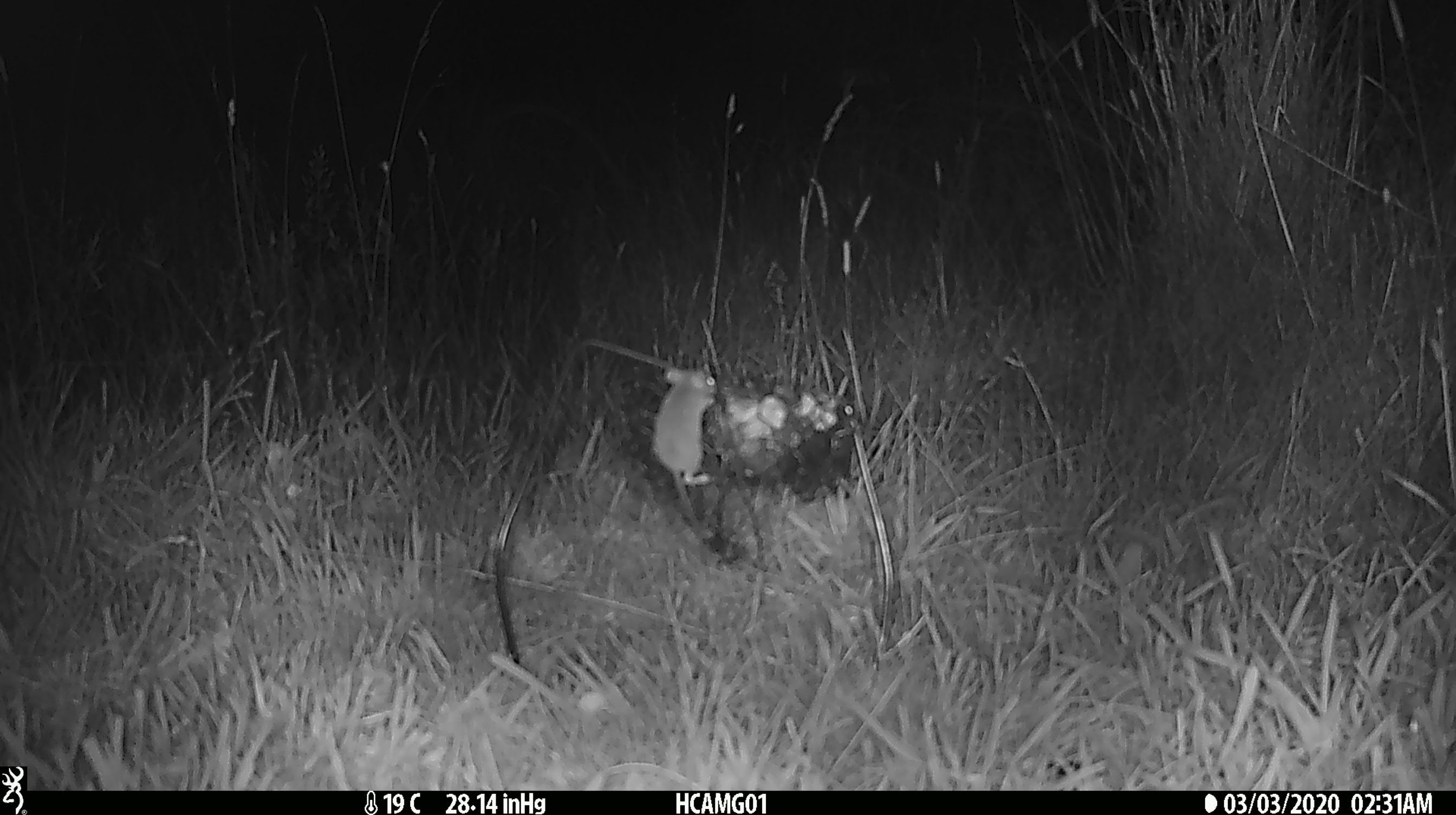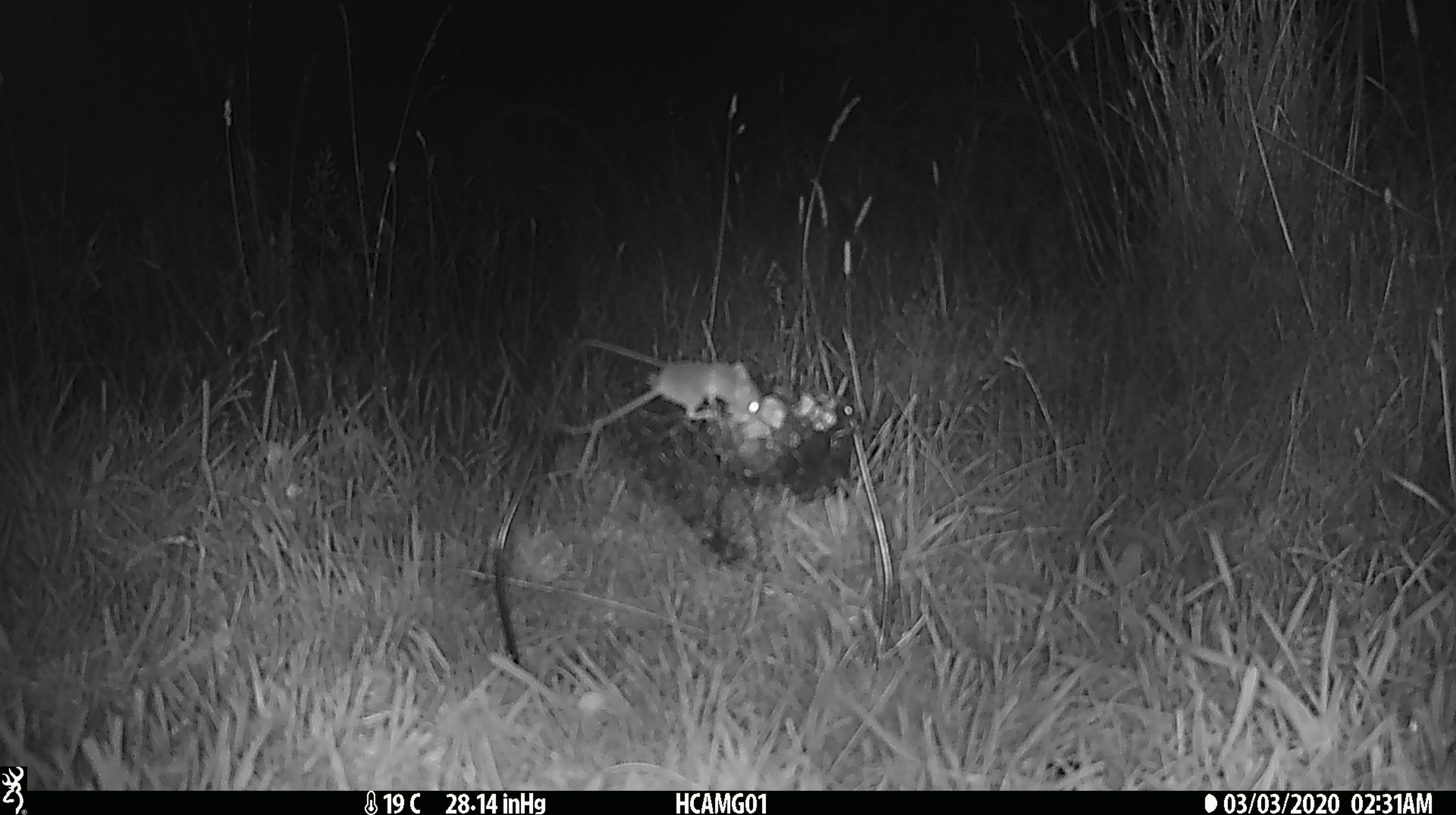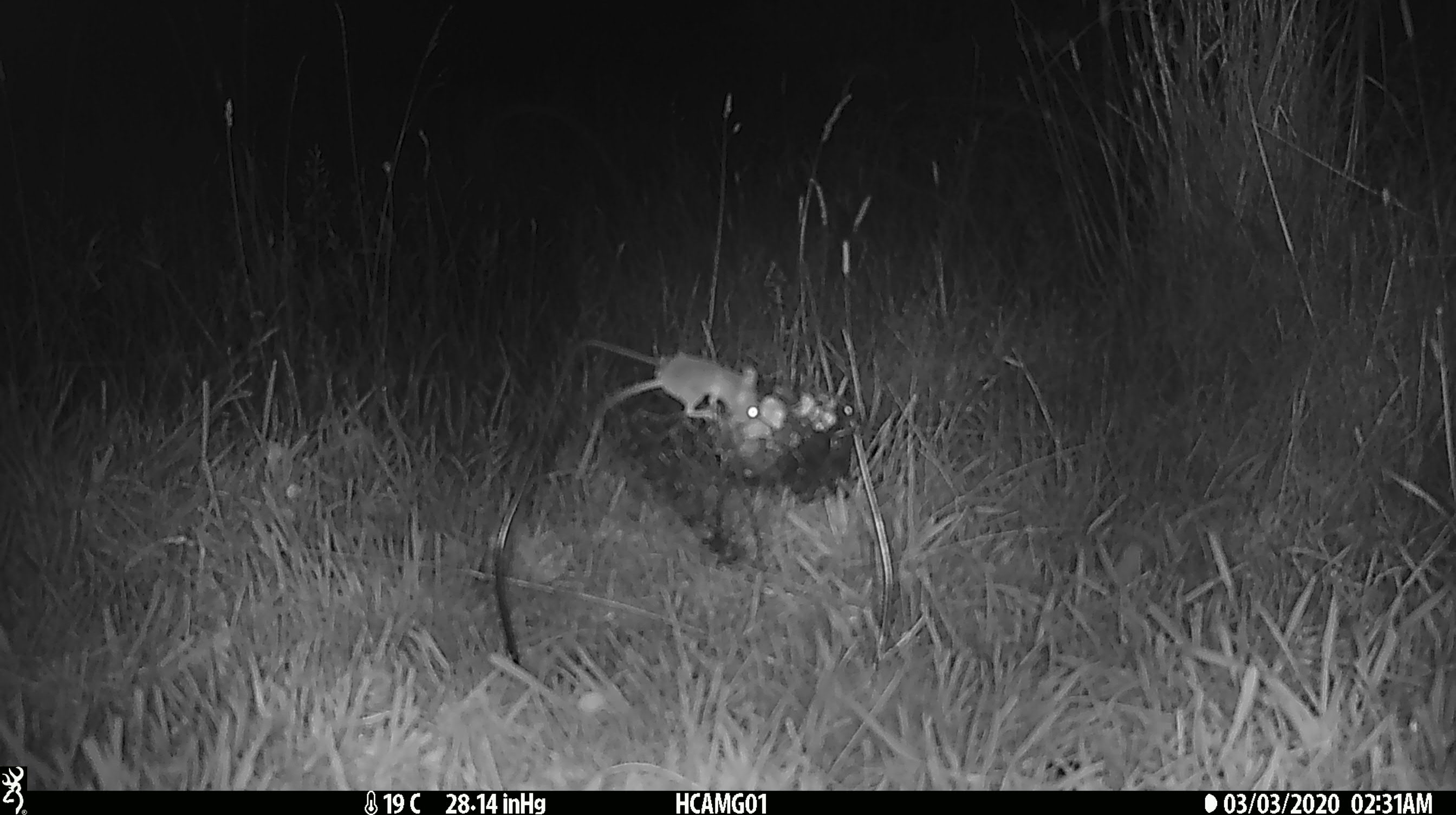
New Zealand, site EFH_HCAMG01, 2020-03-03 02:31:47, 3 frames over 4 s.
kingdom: Animalia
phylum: Chordata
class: Mammalia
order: Rodentia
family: Muridae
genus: Mus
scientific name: Mus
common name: mouse